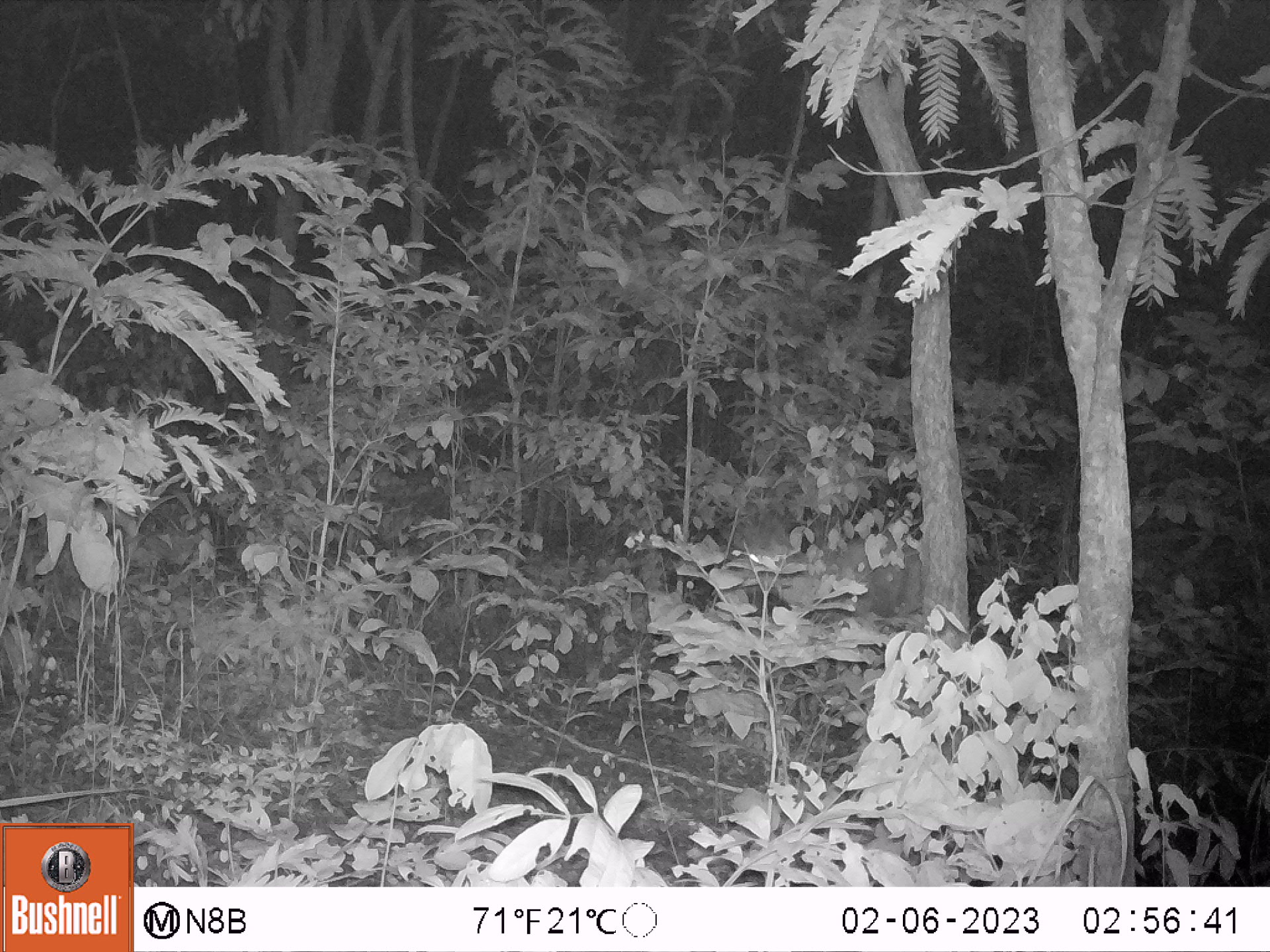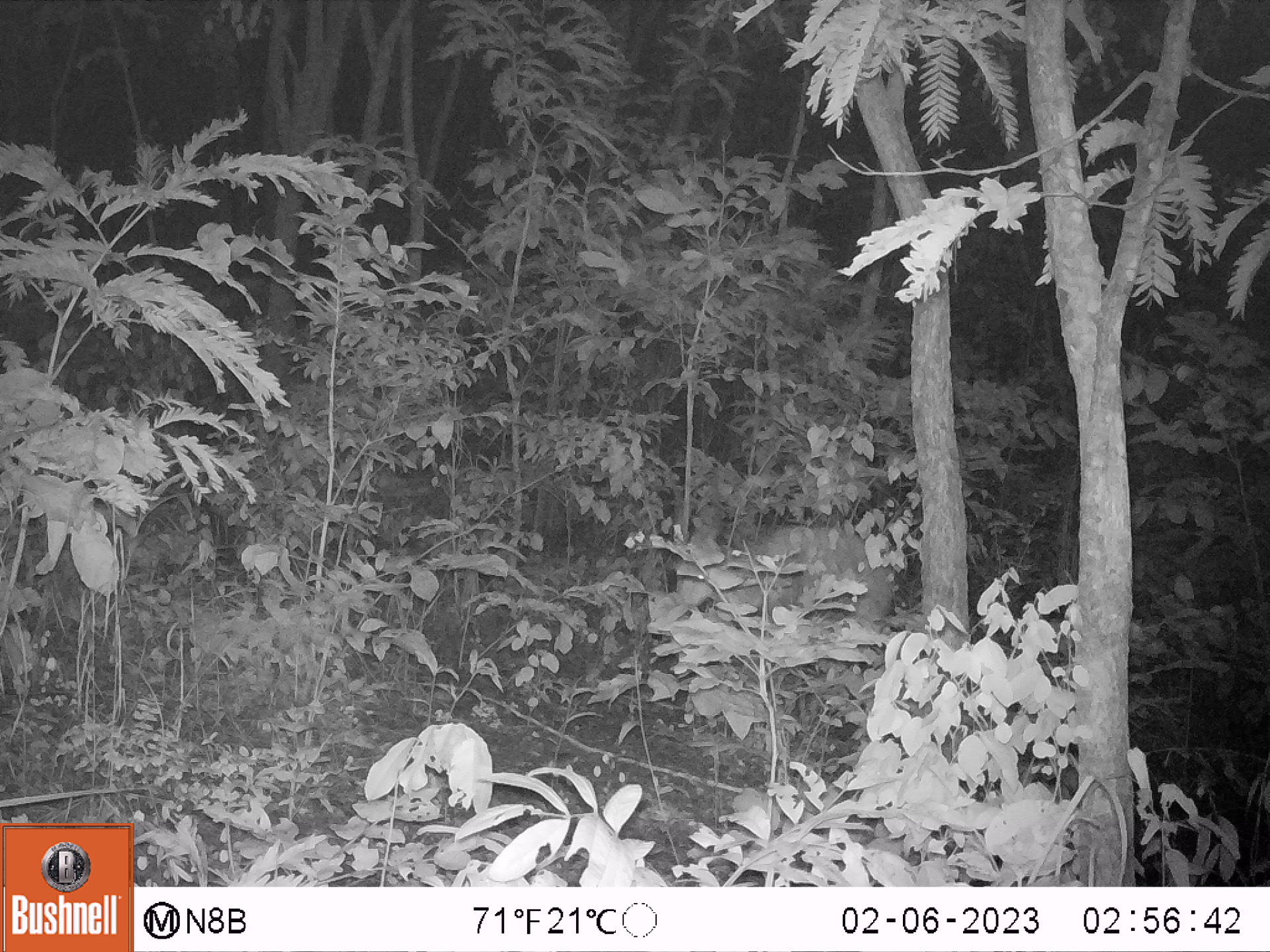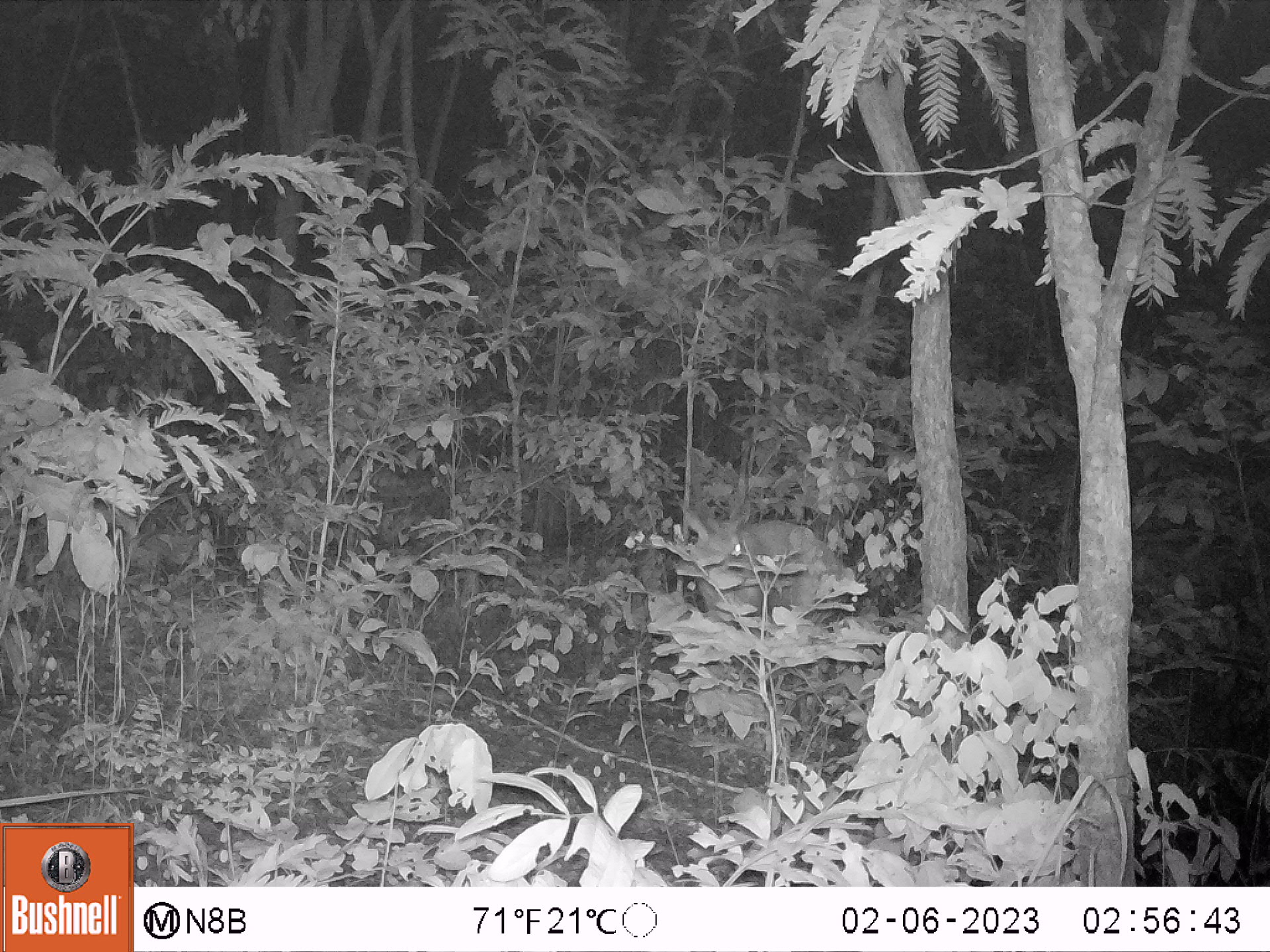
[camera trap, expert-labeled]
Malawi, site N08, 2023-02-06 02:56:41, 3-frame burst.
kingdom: Animalia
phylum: Chordata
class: Mammalia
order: Artiodactyla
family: Bovidae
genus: Tragelaphus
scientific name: Tragelaphus sylvaticus sylvaticus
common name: cape bushbuck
Cape bushbuck (Tragelaphus sylvaticus sylvaticus), count 1.